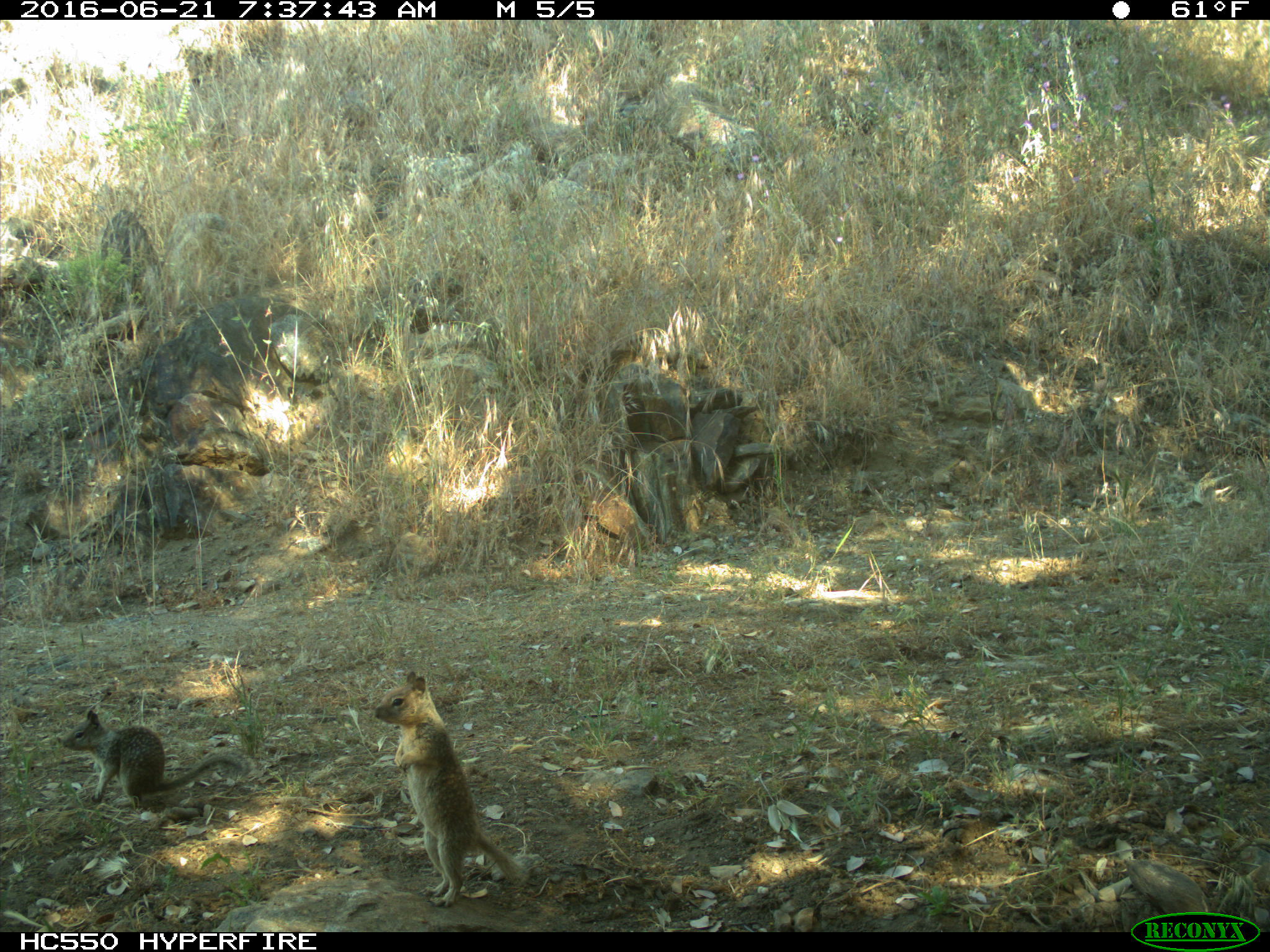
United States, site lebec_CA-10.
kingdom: Animalia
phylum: Chordata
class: Mammalia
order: Rodentia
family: Sciuridae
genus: Otospermophilus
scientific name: Otospermophilus beecheyi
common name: california ground squirrel